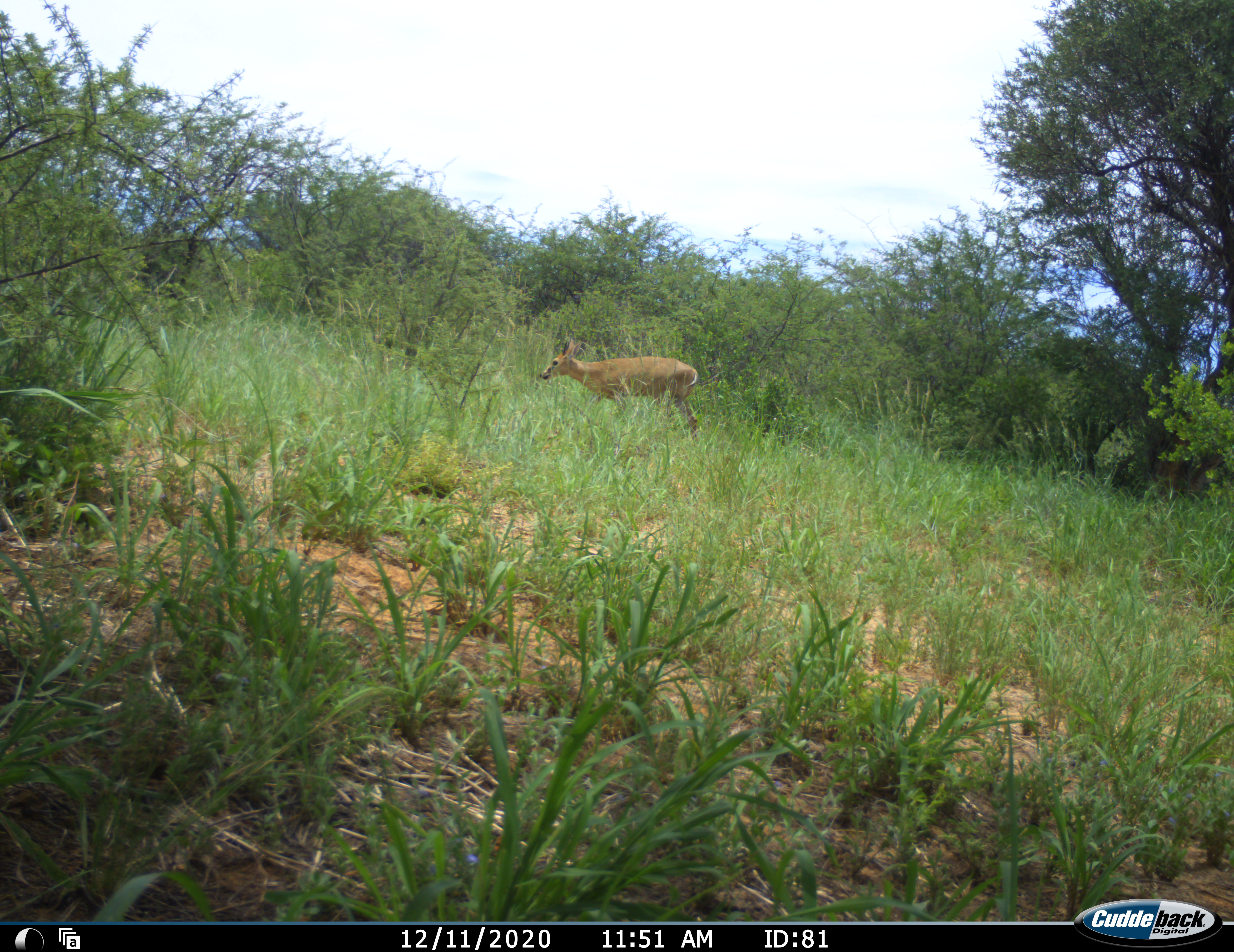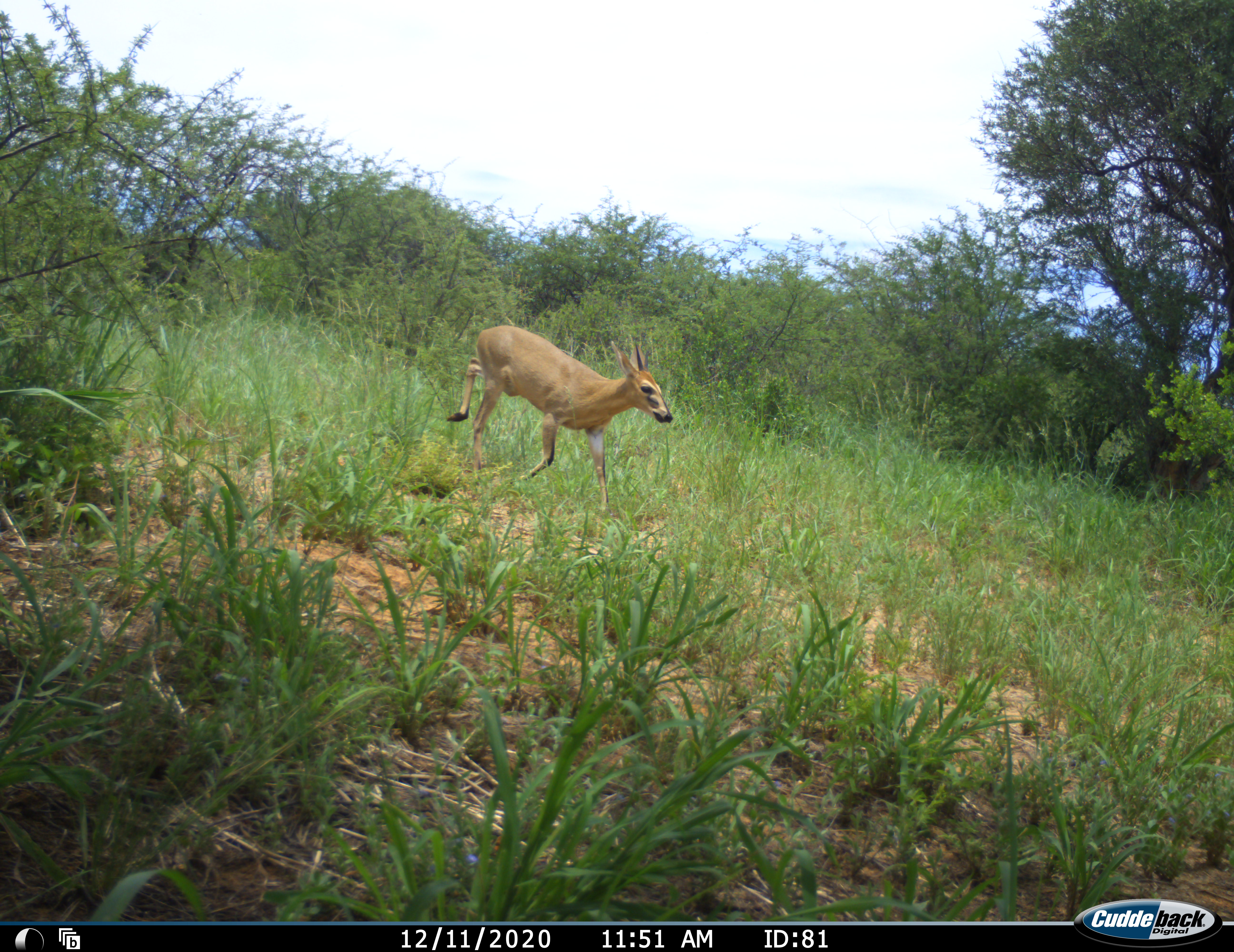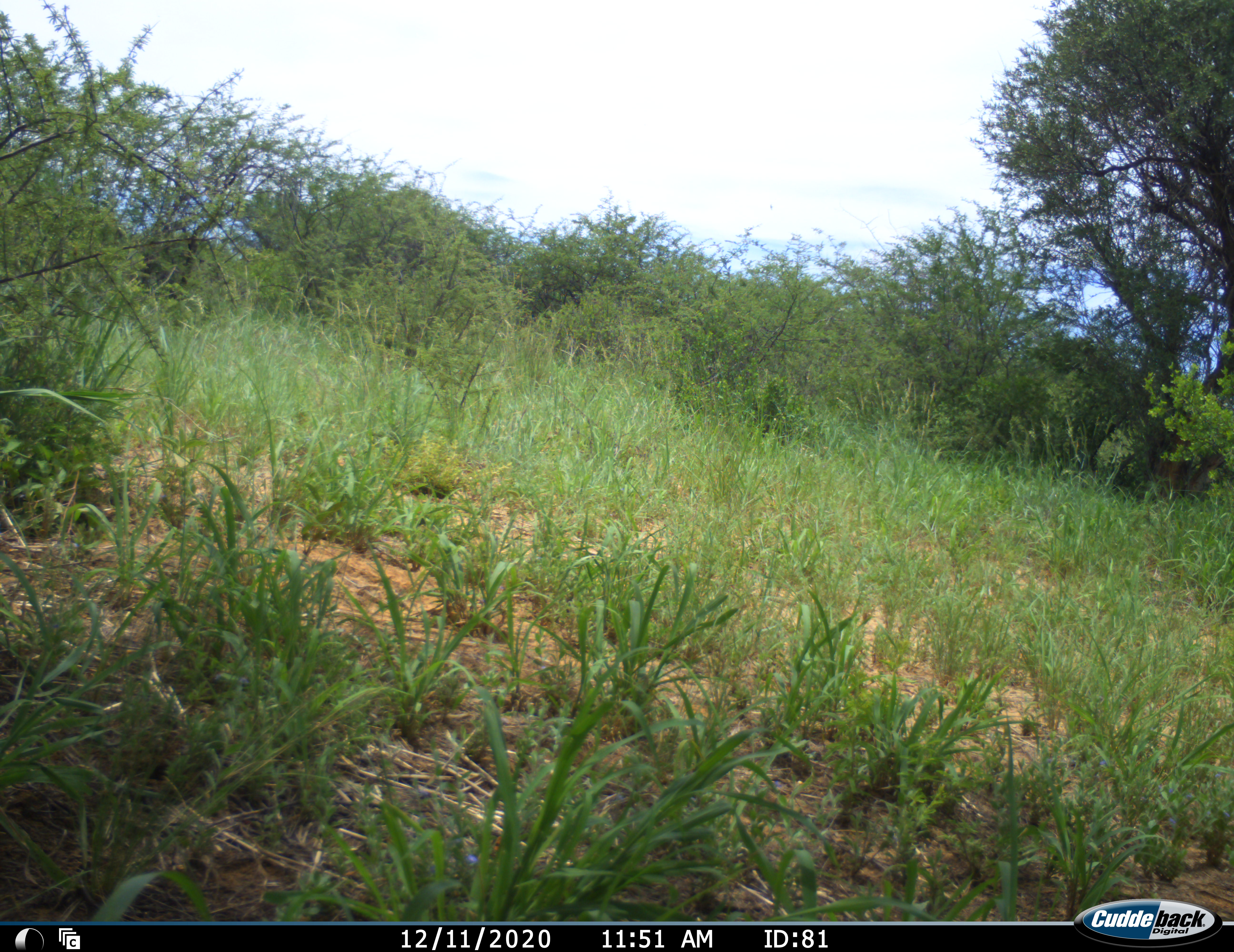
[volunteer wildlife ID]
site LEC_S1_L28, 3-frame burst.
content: unidentified animal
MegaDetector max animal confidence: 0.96